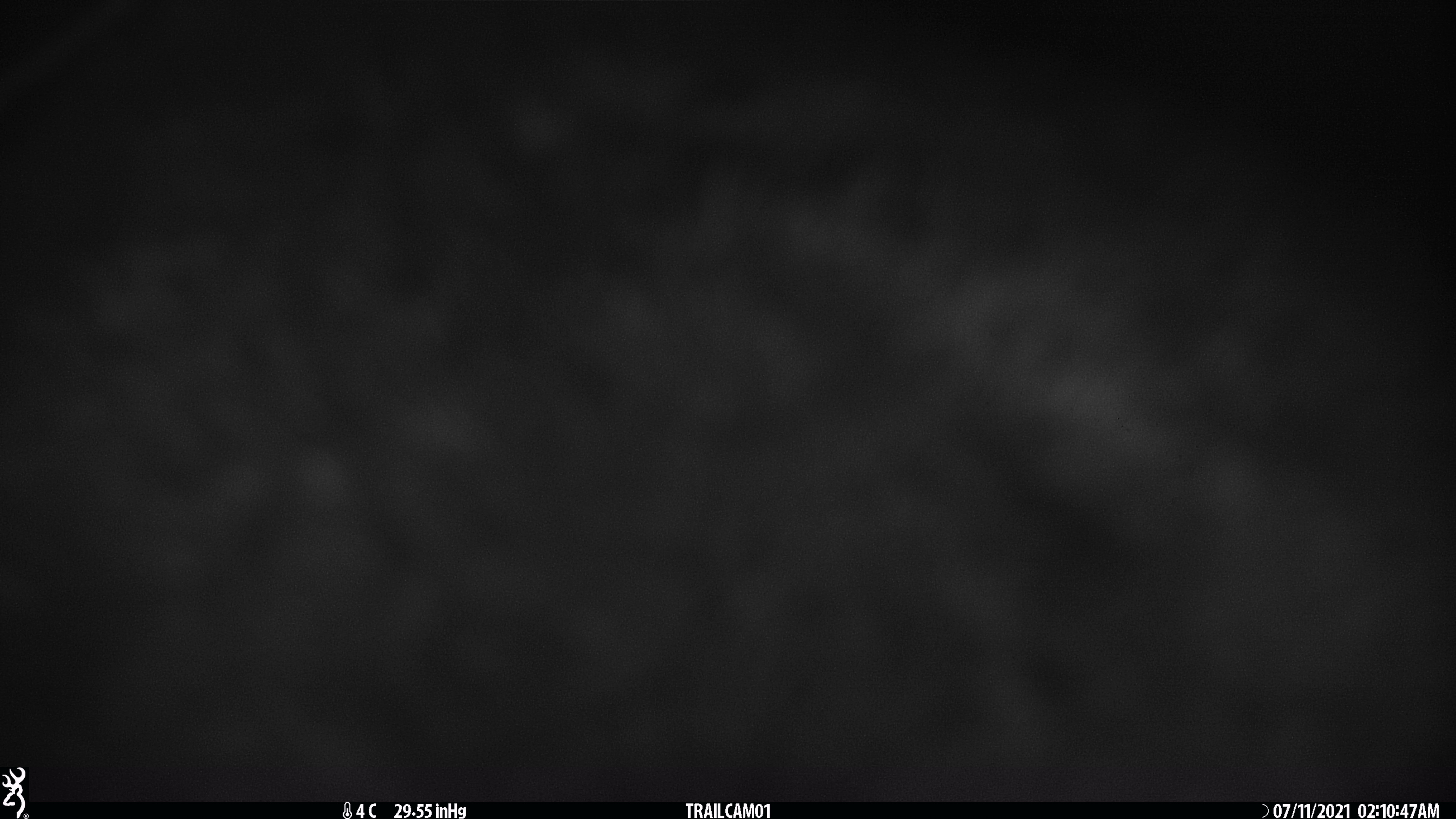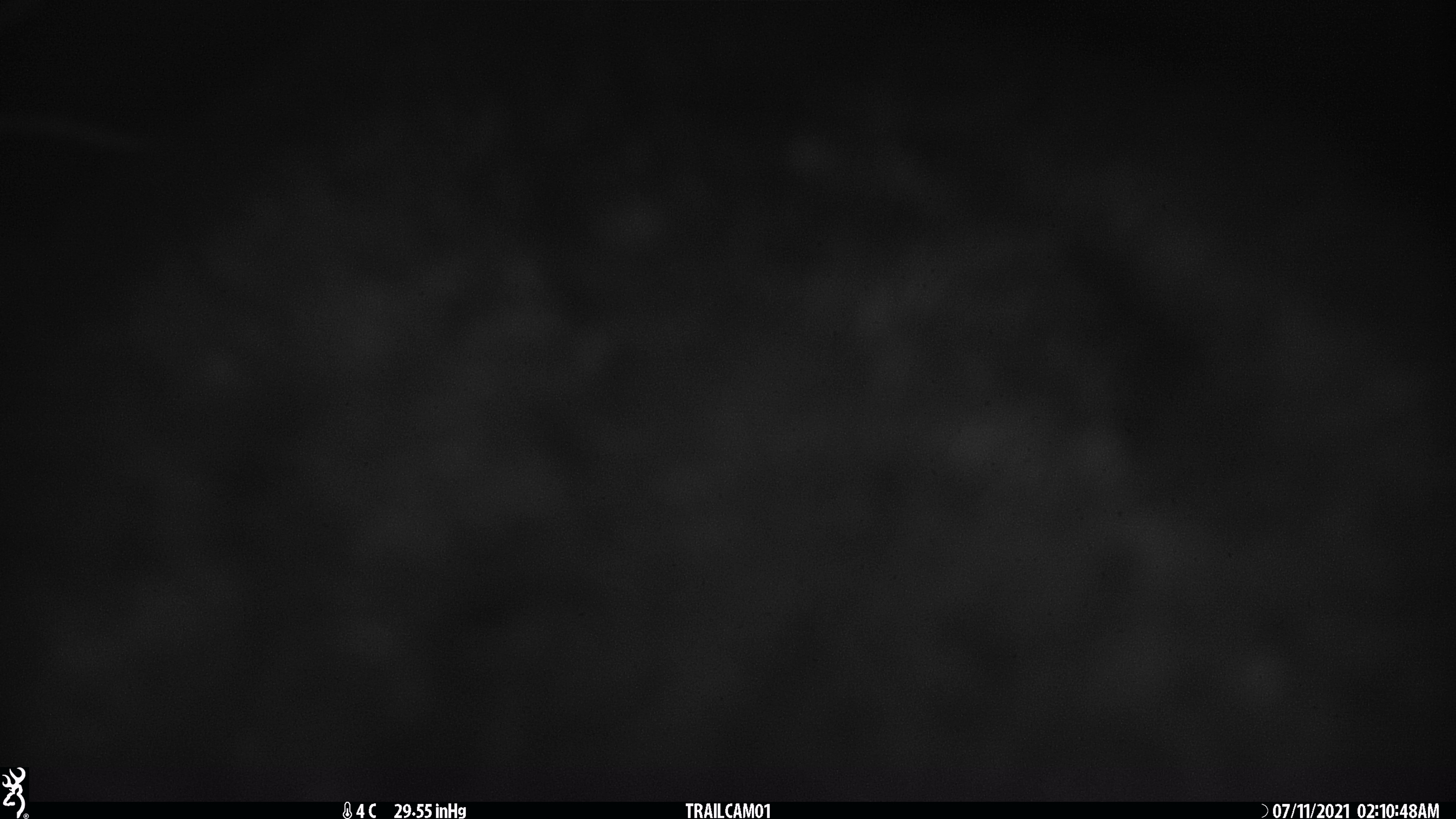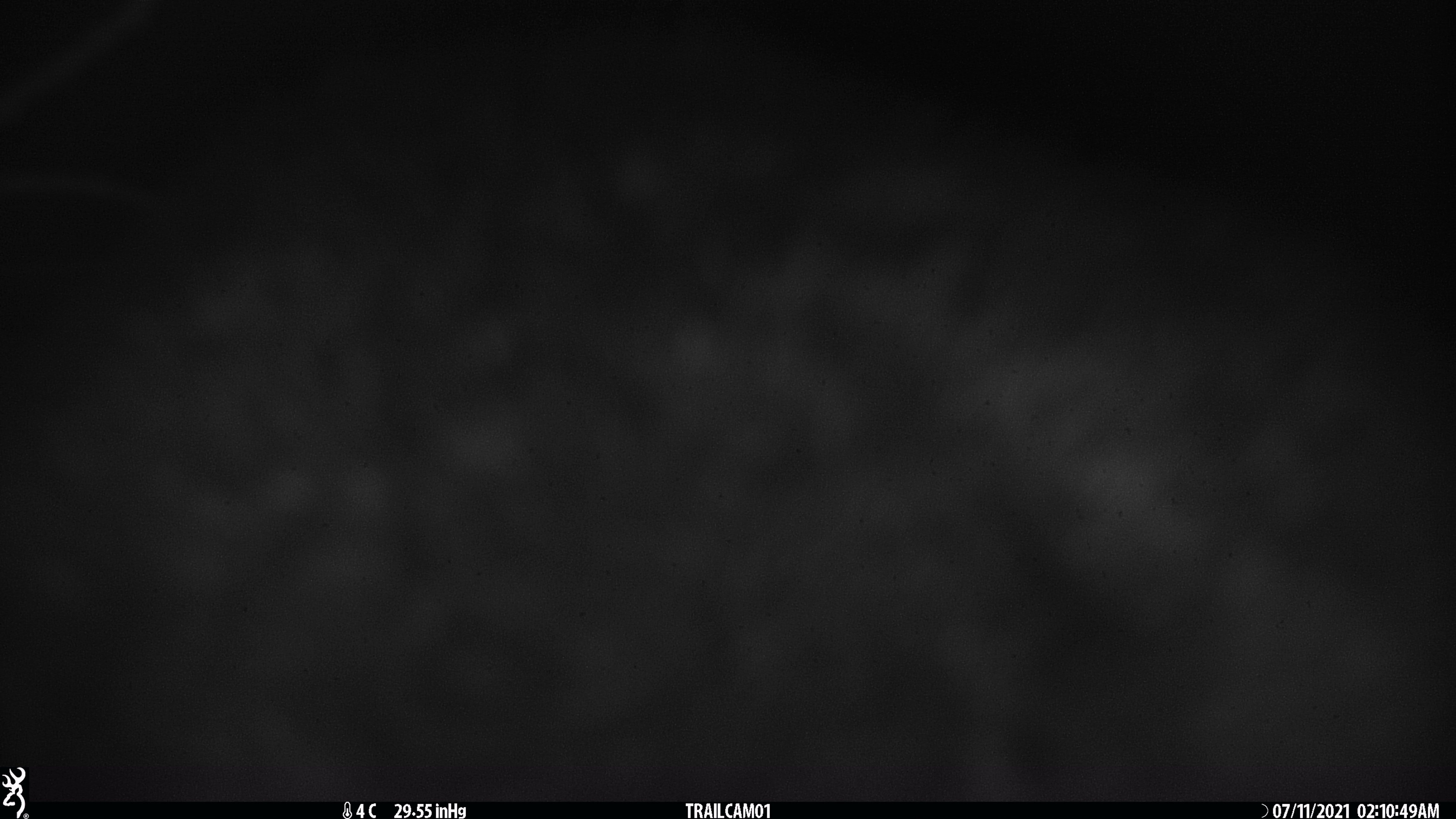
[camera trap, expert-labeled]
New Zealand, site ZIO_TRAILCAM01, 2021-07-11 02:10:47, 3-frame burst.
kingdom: Animalia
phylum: Chordata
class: Mammalia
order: Diprotodontia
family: Phalangeridae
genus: Trichosurus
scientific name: Trichosurus vulpecula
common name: common brushtail possum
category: possum